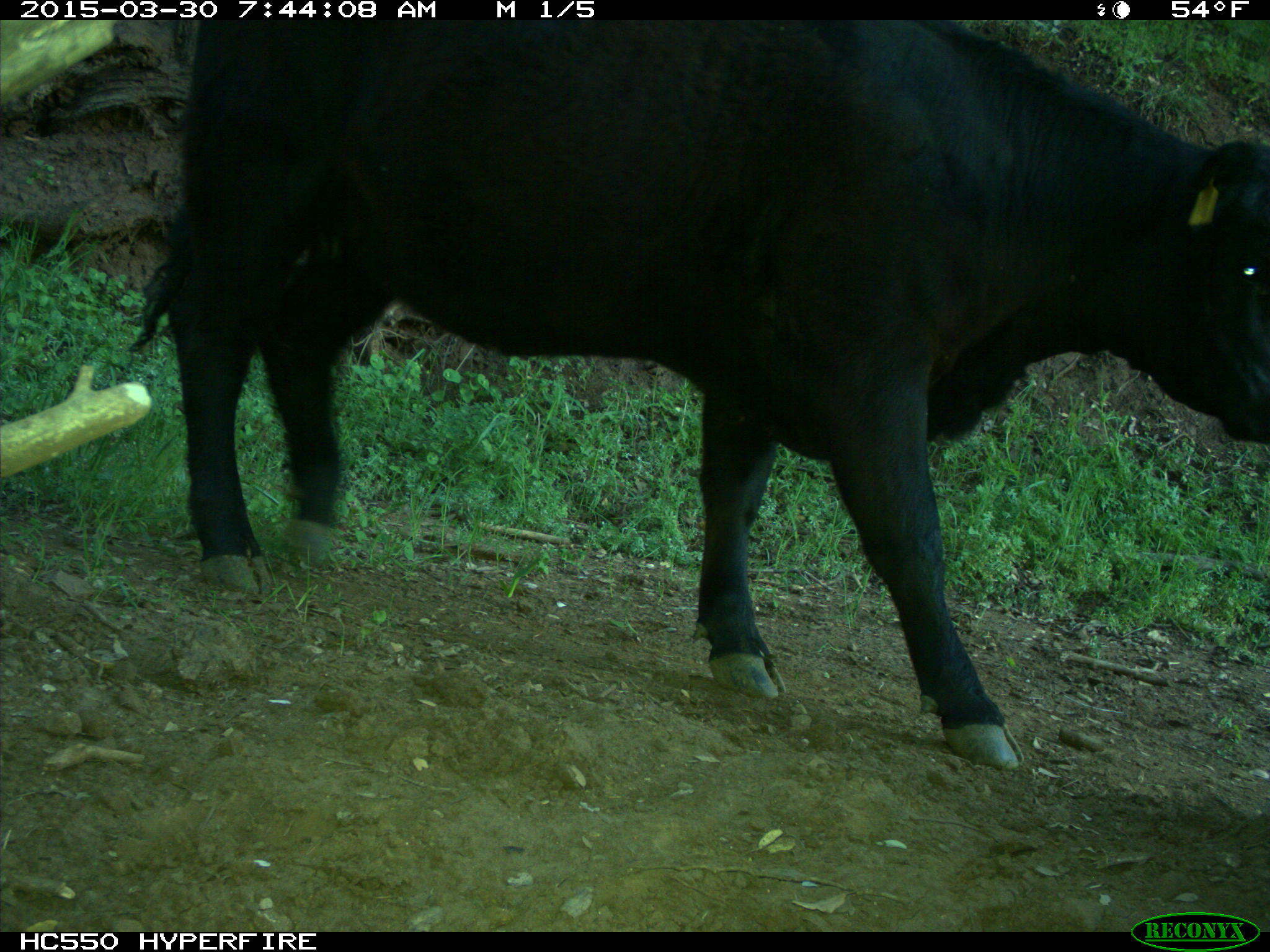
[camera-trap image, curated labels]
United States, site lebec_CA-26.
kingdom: Animalia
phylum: Chordata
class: Mammalia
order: Artiodactyla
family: Bovidae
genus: Bos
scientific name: Bos taurus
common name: domestic cow